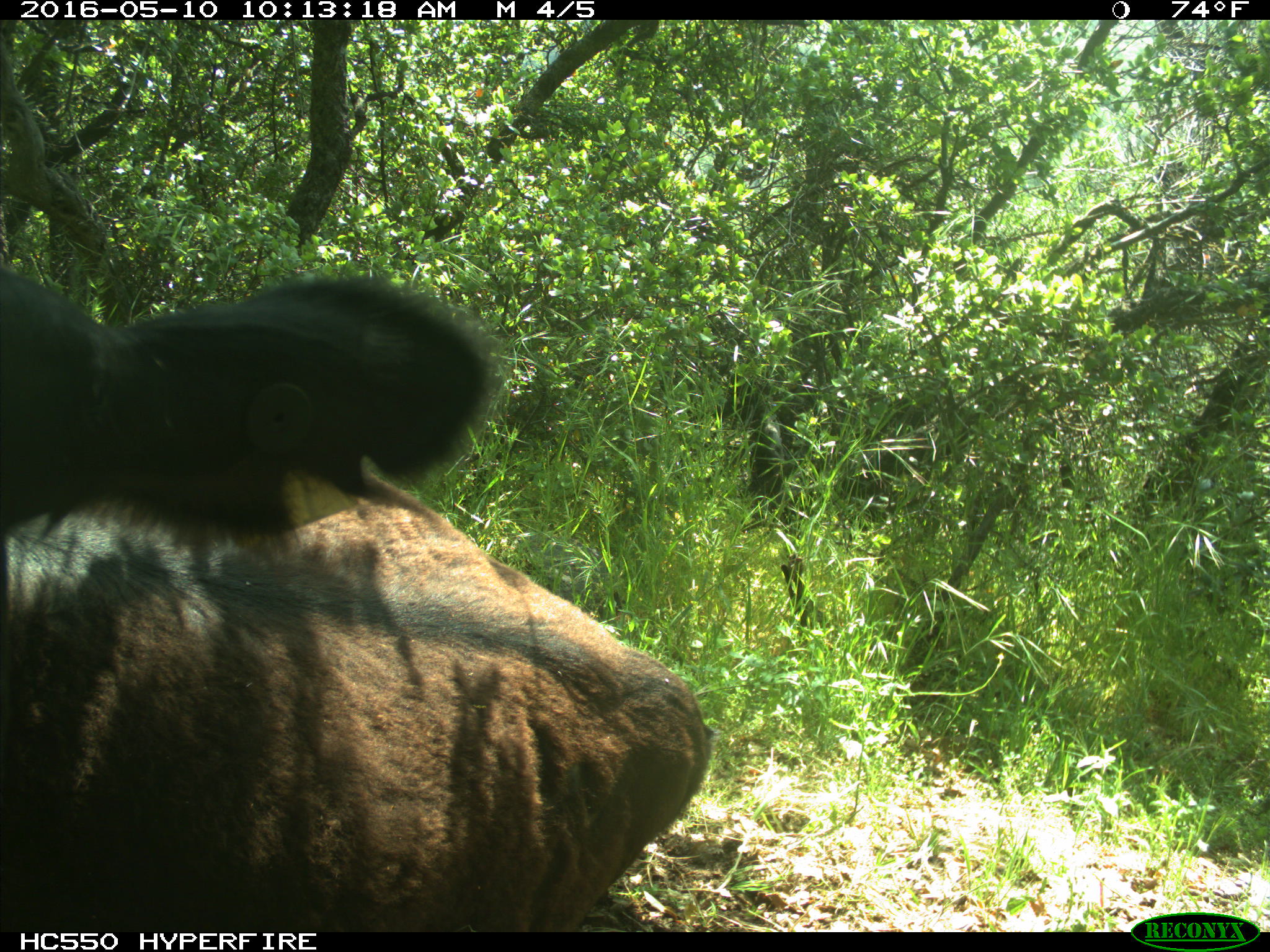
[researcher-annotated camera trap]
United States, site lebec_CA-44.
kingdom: Animalia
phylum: Chordata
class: Mammalia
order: Artiodactyla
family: Bovidae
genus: Bos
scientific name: Bos taurus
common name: domestic cow